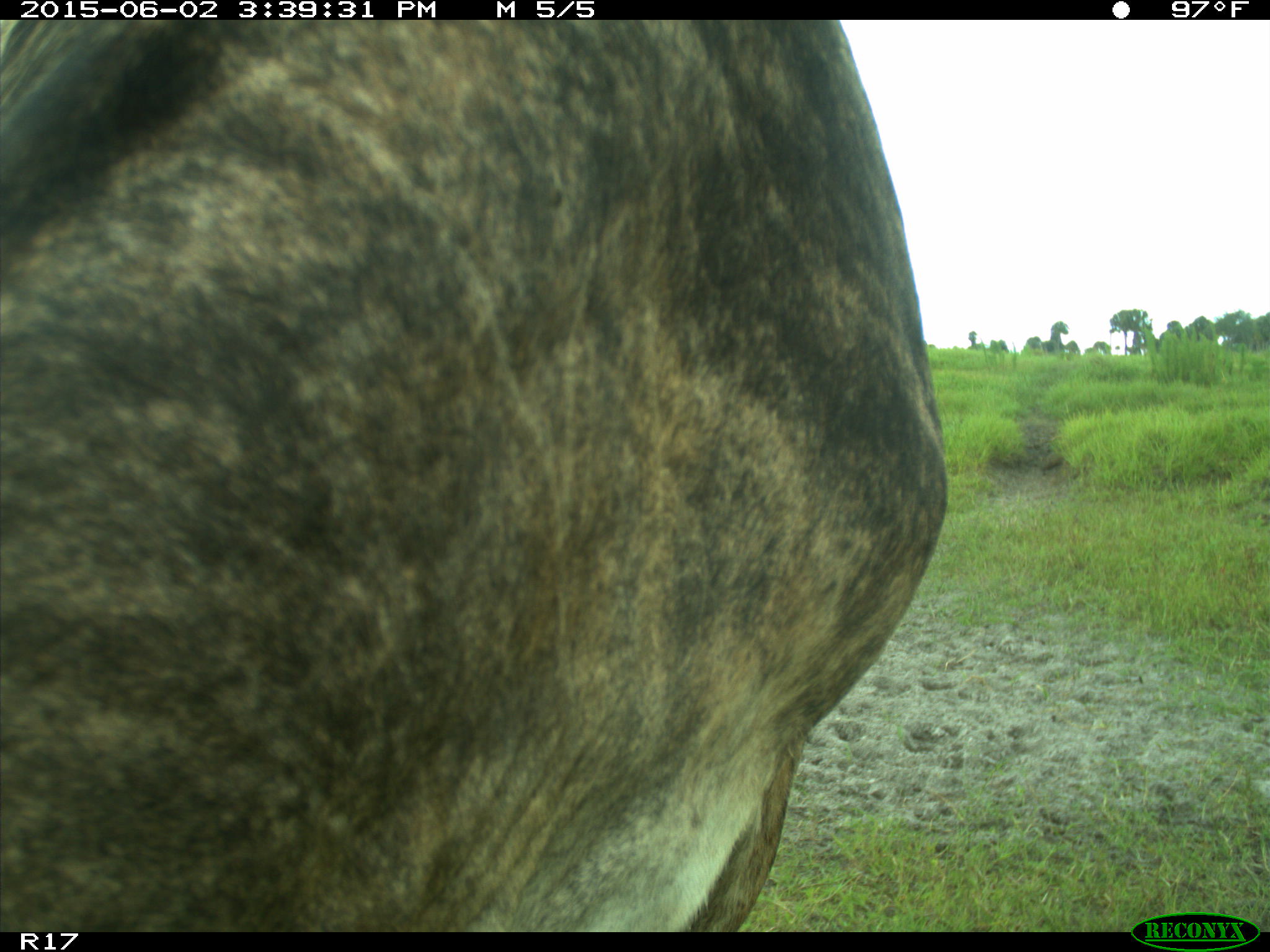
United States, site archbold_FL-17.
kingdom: Animalia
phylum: Chordata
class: Mammalia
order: Artiodactyla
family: Bovidae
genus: Bos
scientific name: Bos taurus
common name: domestic cow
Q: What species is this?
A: Bos taurus (domestic cow).